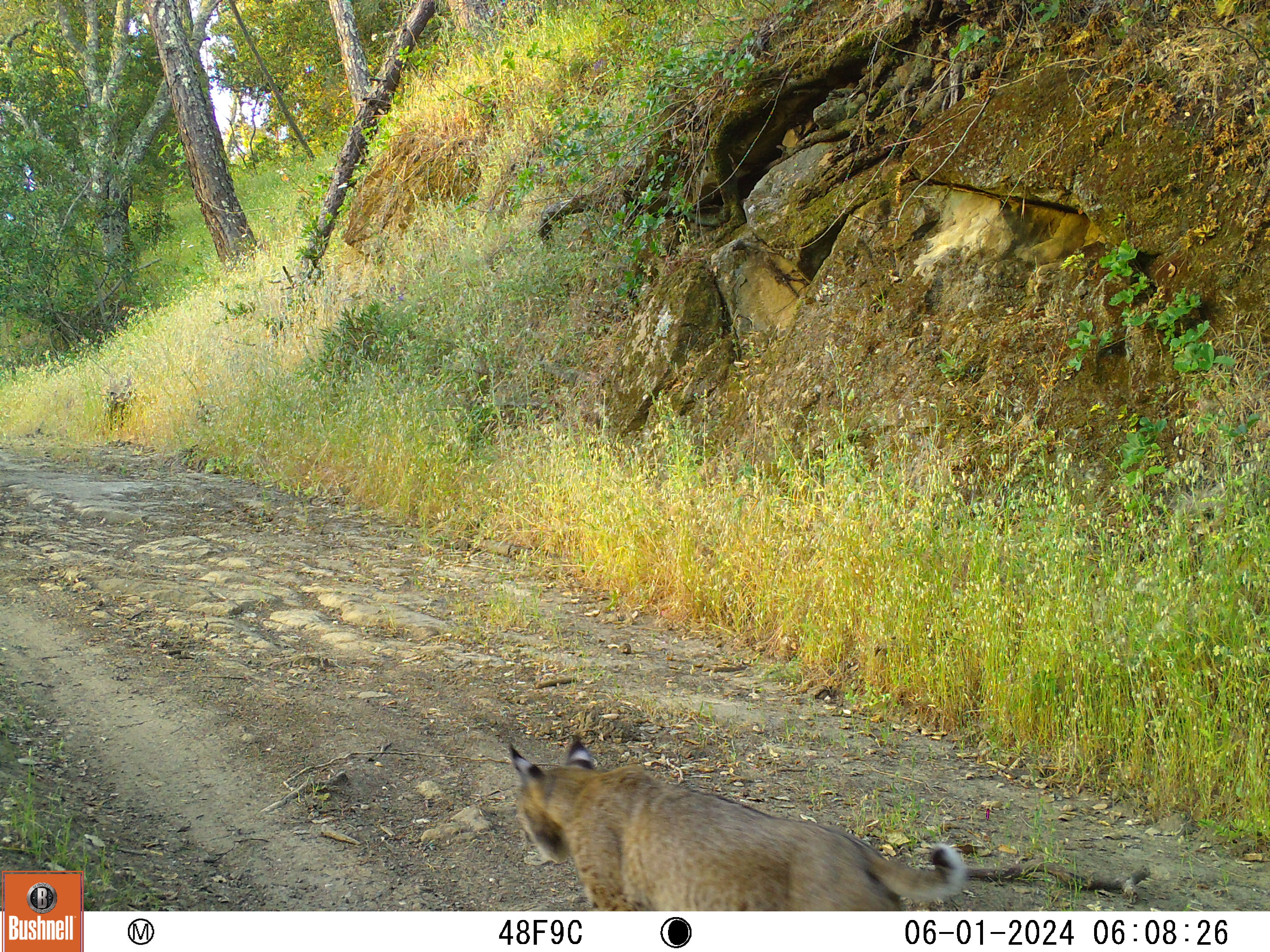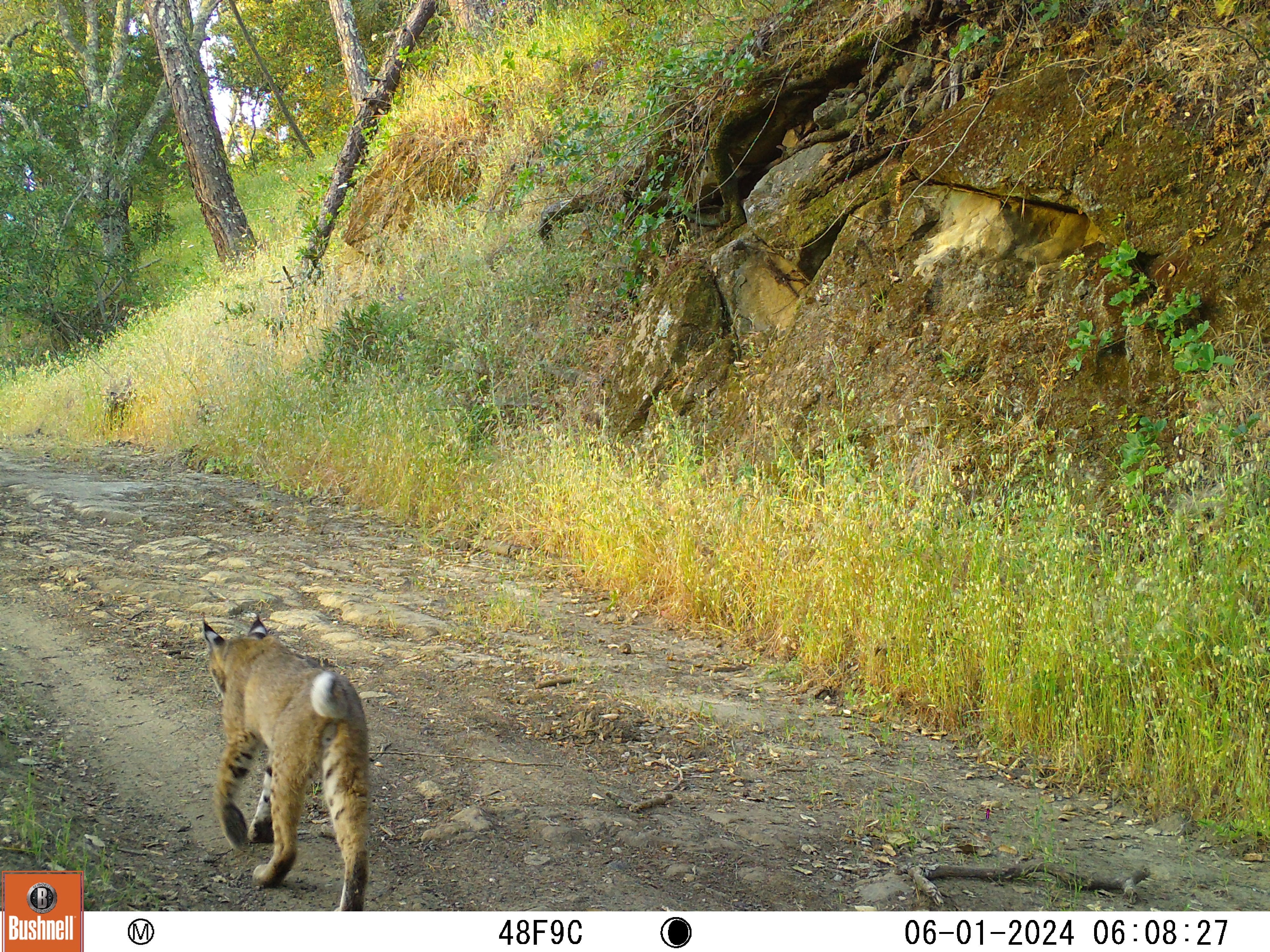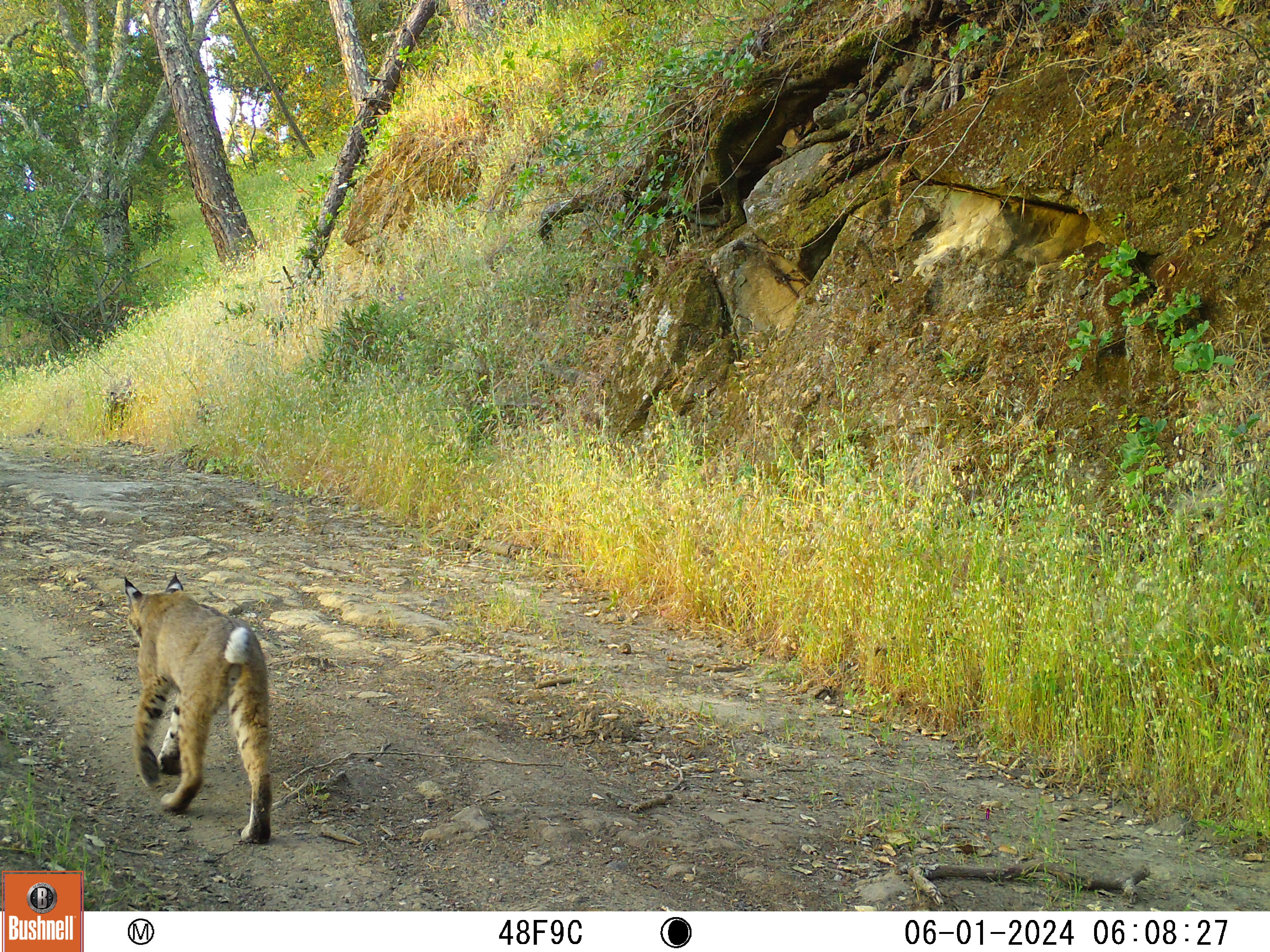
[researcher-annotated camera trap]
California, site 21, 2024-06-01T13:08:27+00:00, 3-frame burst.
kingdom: Animalia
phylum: Chordata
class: Mammalia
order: Carnivora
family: Felidae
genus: Lynx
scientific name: Lynx rufus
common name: bobcat